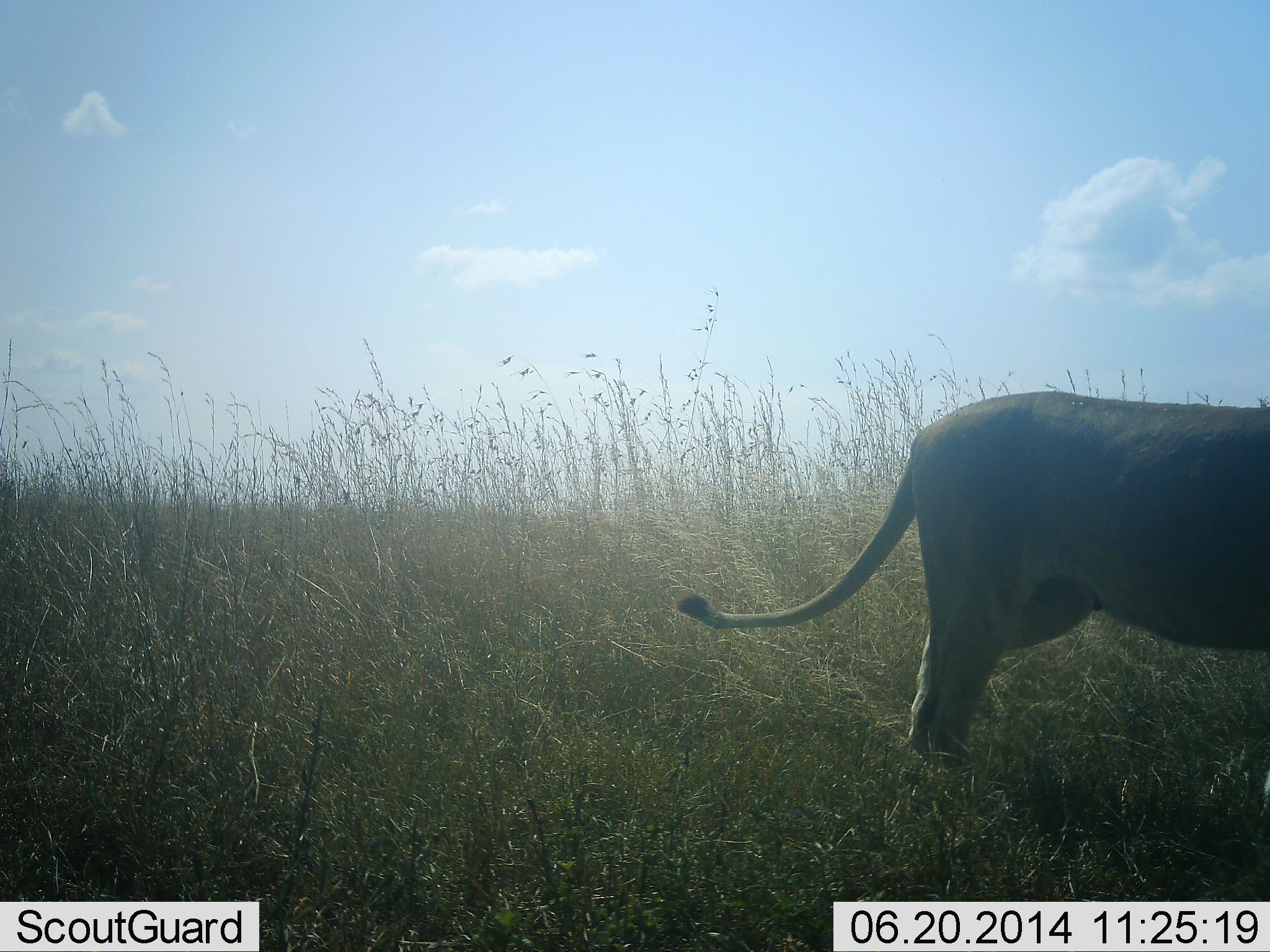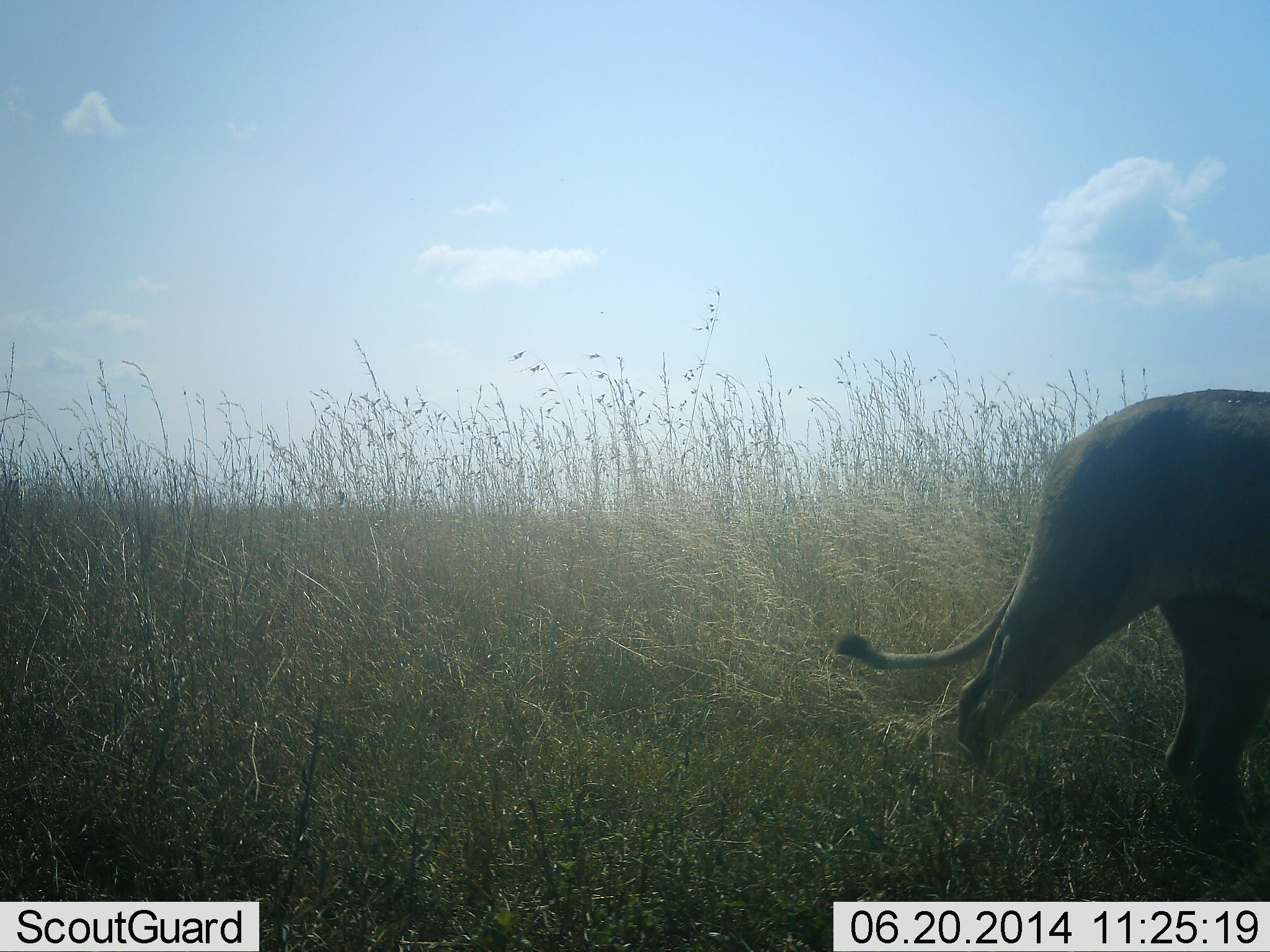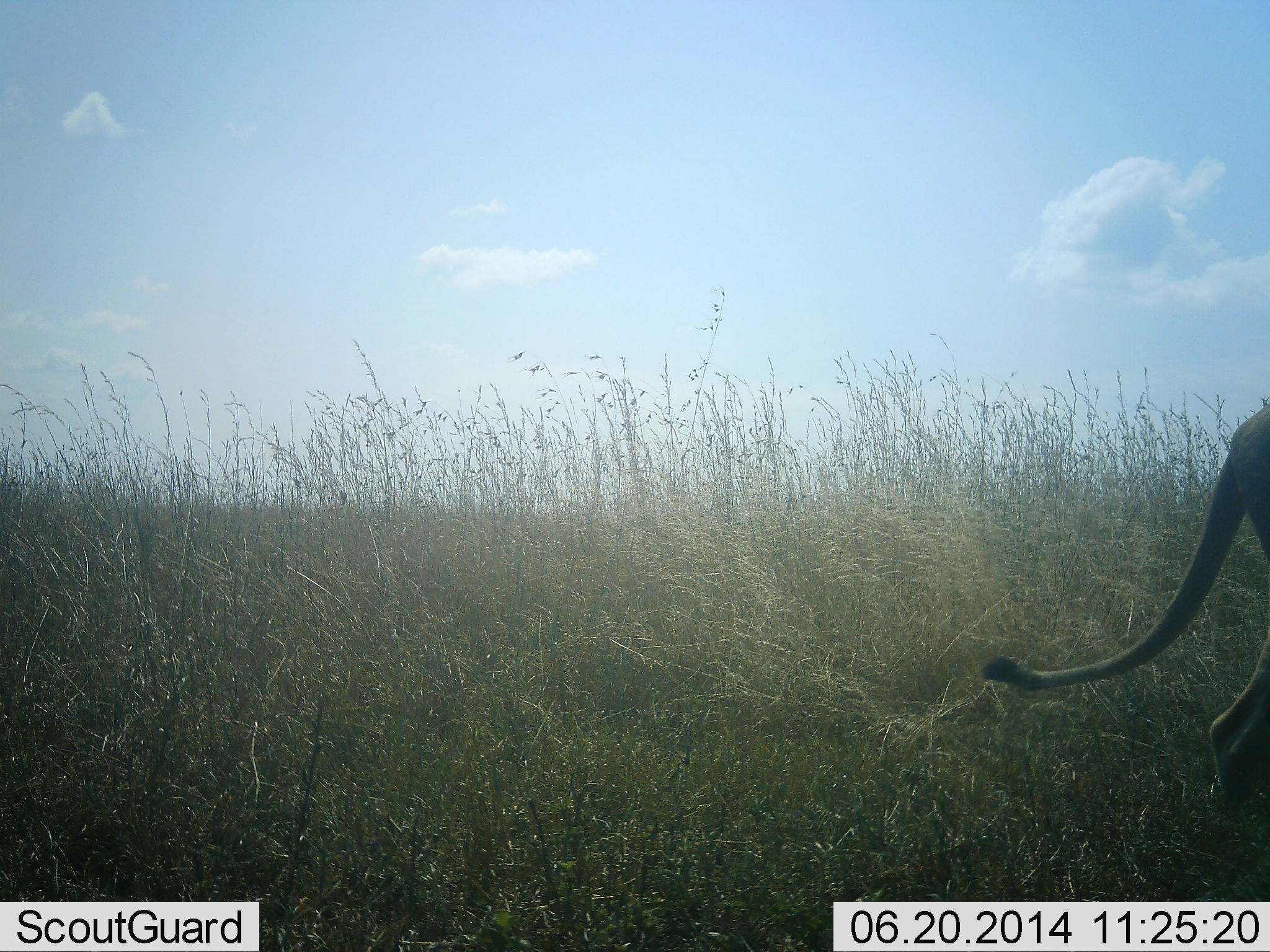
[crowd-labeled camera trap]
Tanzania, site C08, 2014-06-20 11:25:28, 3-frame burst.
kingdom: Animalia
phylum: Chordata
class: Mammalia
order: Carnivora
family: Felidae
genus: Panthera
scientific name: Panthera leo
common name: lion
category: lionfemale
Lionfemale (lion) (Panthera leo), count 1. Behavior (volunteer vote fractions): standing 20%, resting 0%, moving 90%, interacting 0%. Young present (vote fraction): 0%. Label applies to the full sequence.